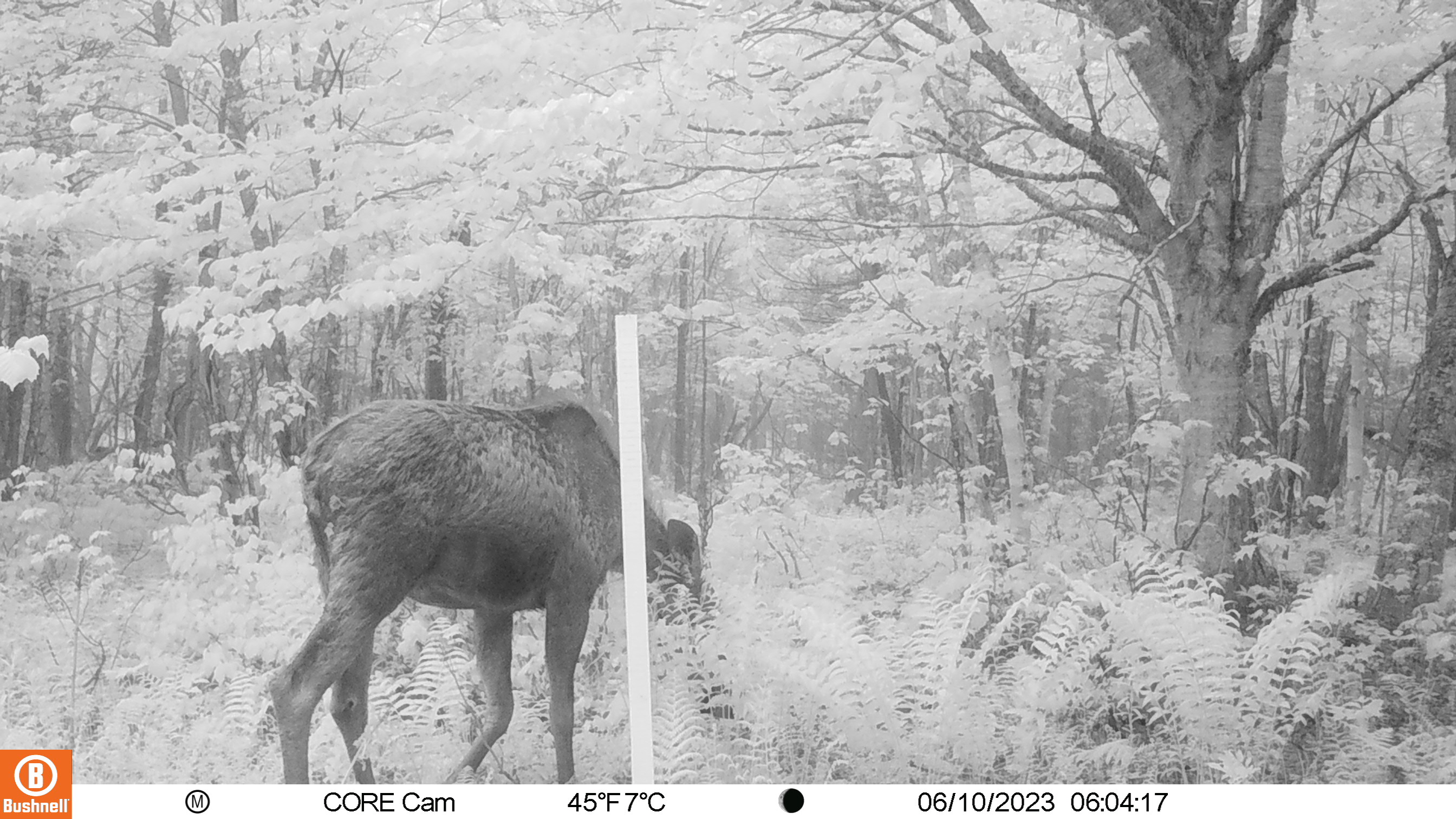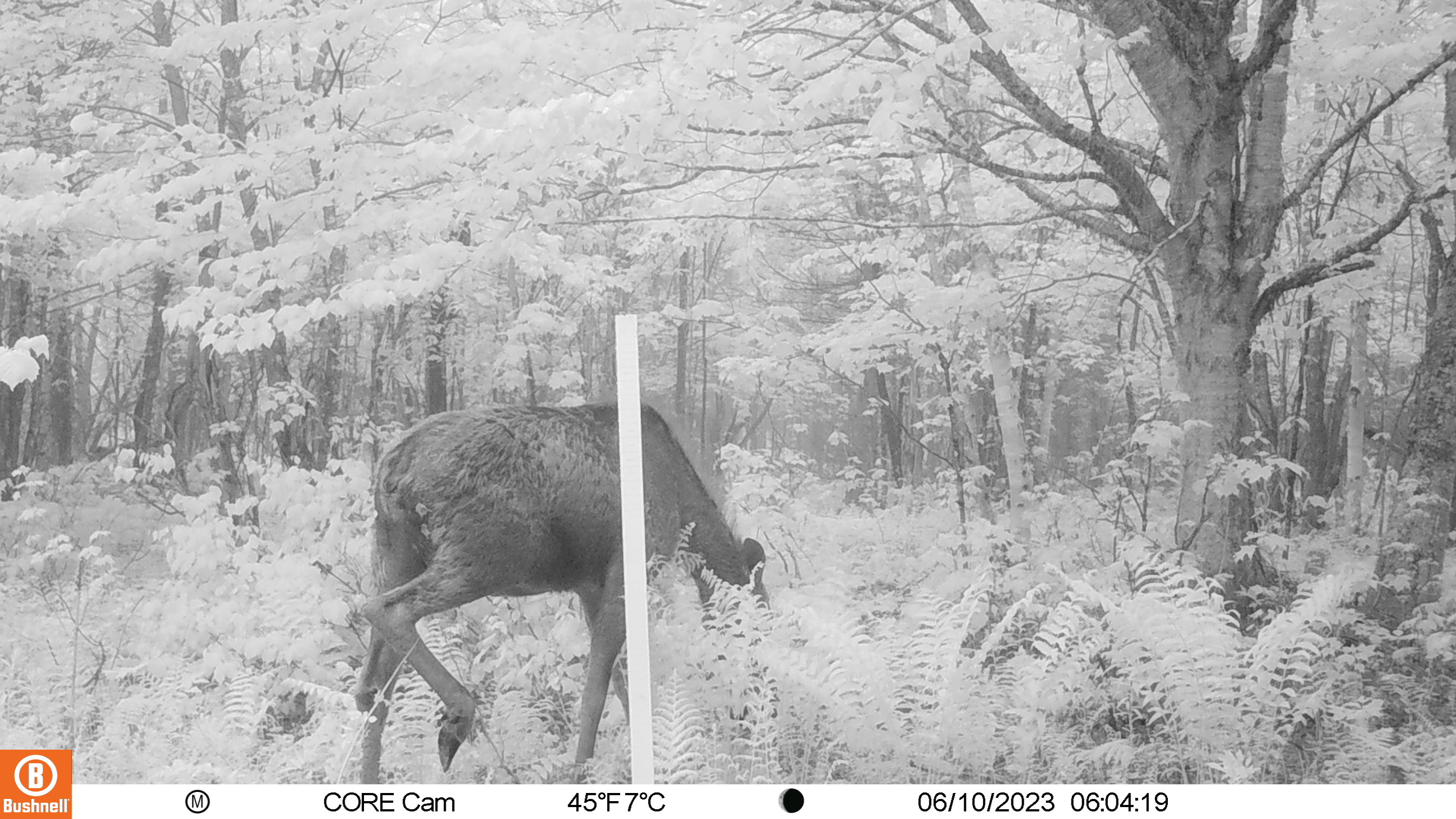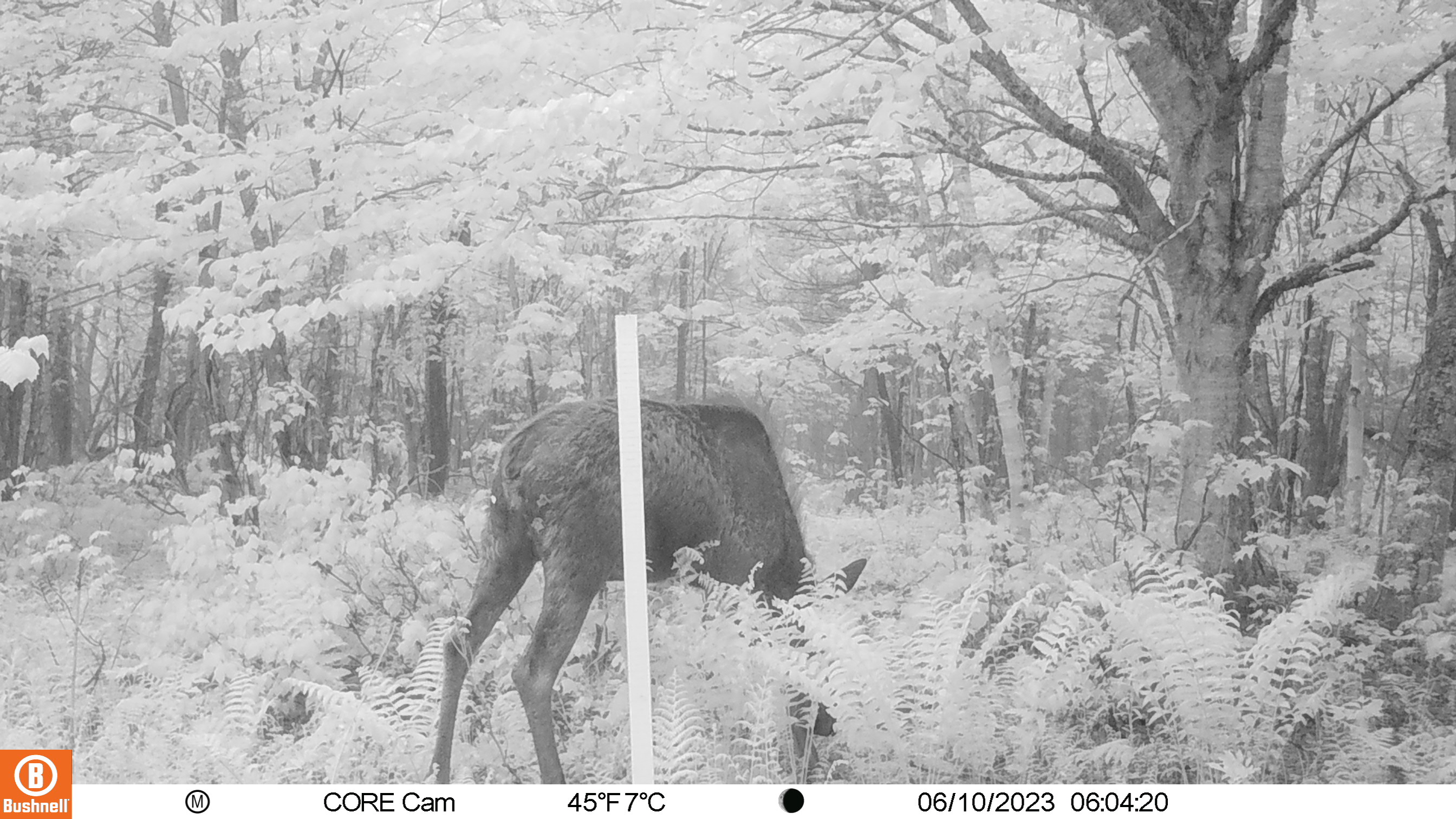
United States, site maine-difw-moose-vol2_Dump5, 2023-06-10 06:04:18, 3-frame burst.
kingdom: Animalia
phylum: Chordata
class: Mammalia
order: Artiodactyla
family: Cervidae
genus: Alces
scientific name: Alces alces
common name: moose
Moose (Alces alces).